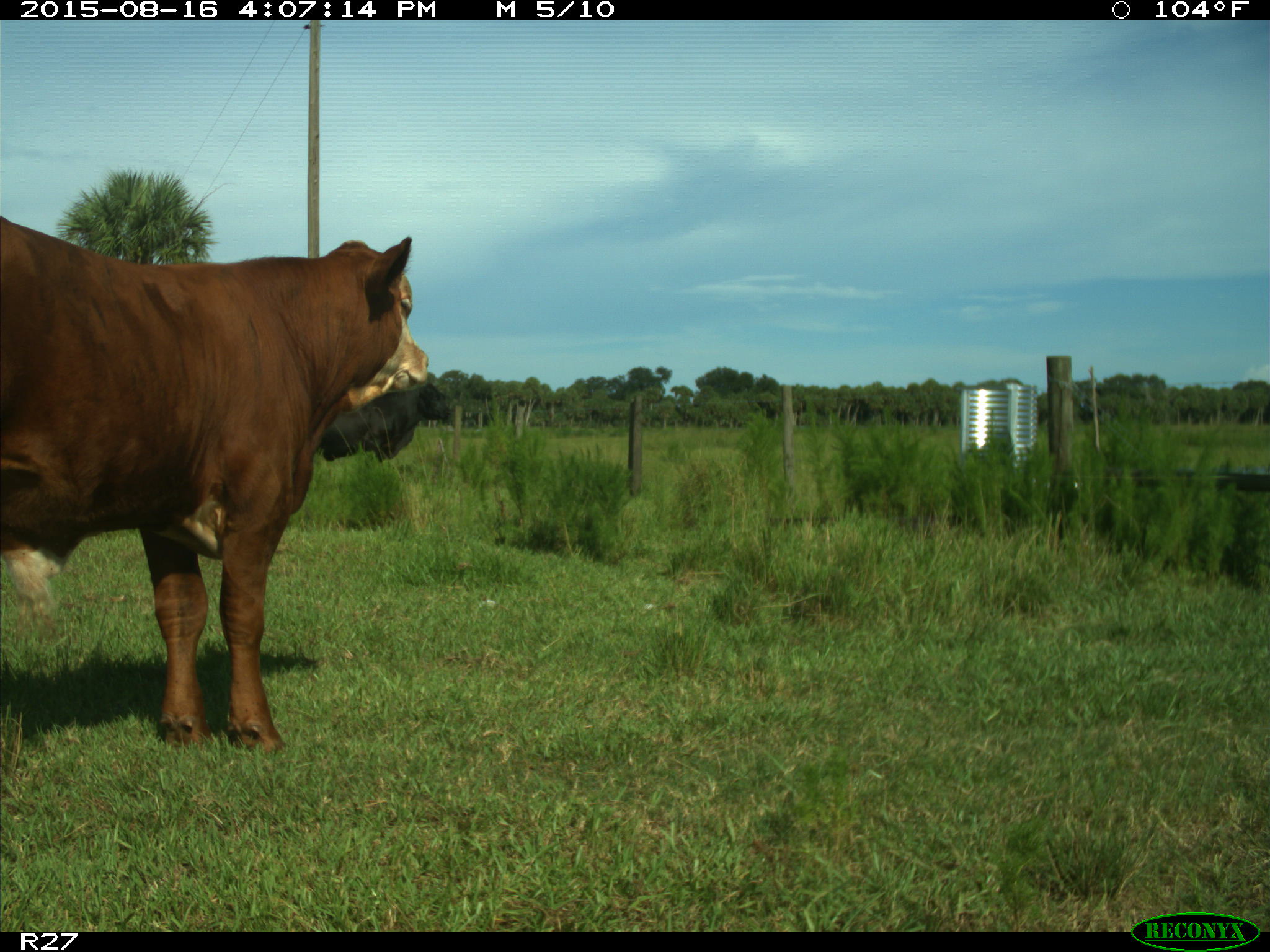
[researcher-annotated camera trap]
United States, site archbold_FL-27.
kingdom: Animalia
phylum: Chordata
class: Mammalia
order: Artiodactyla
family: Bovidae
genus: Bos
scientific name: Bos taurus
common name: domestic cow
Bos taurus (domestic cow).